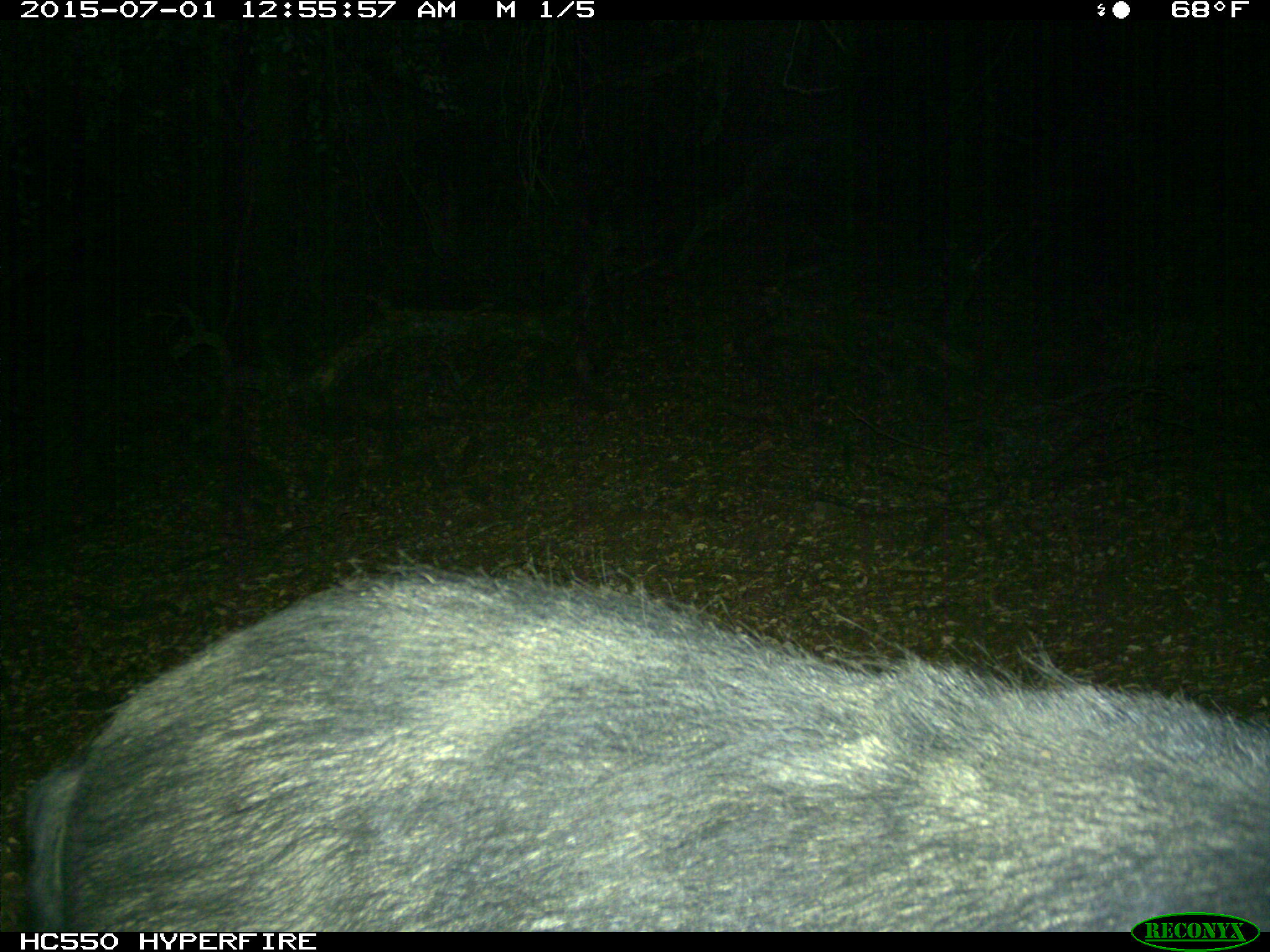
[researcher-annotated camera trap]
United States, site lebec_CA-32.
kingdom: Animalia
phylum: Chordata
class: Mammalia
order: Artiodactyla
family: Suidae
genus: Sus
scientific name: Sus scrofa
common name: wild boar